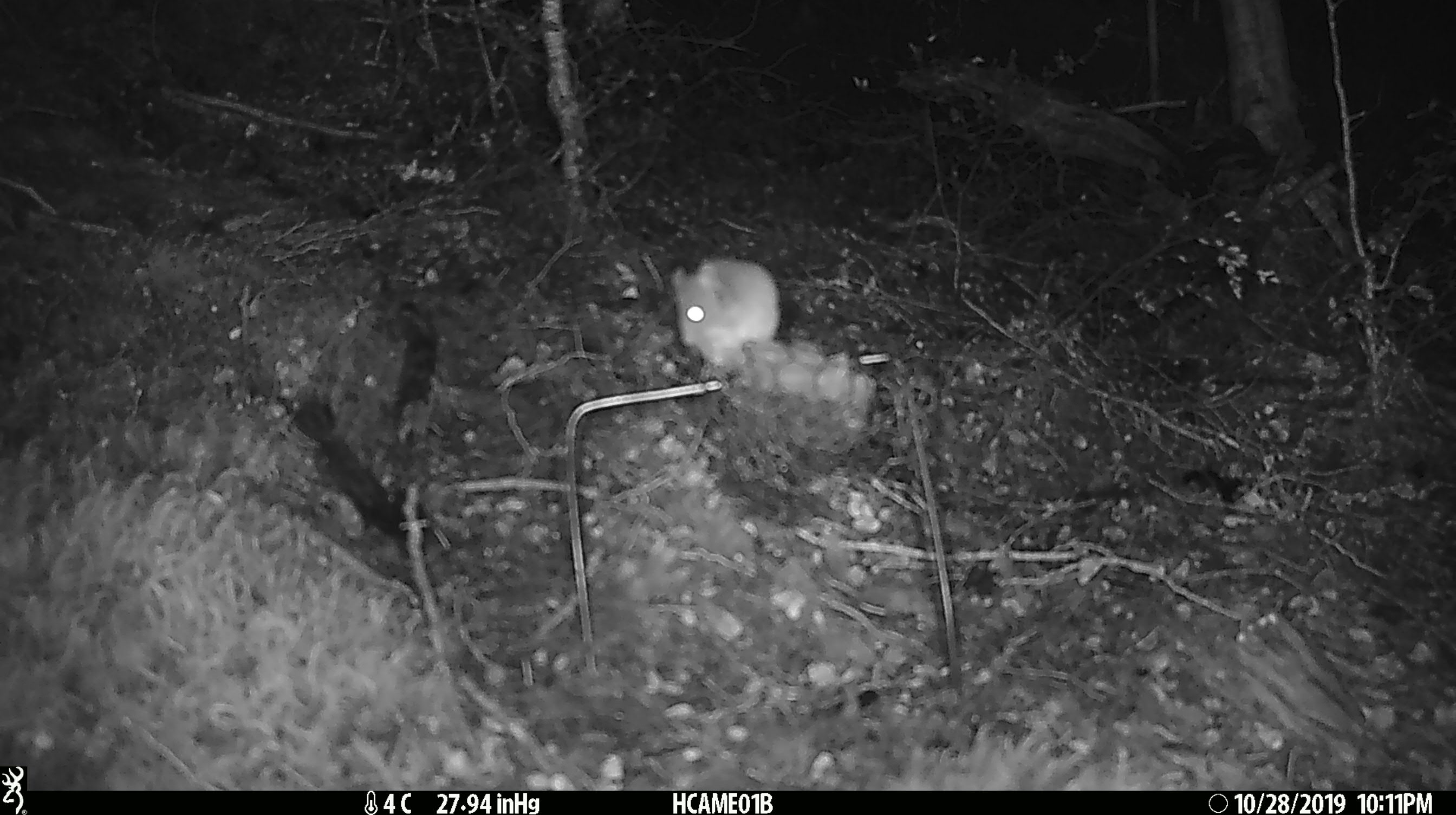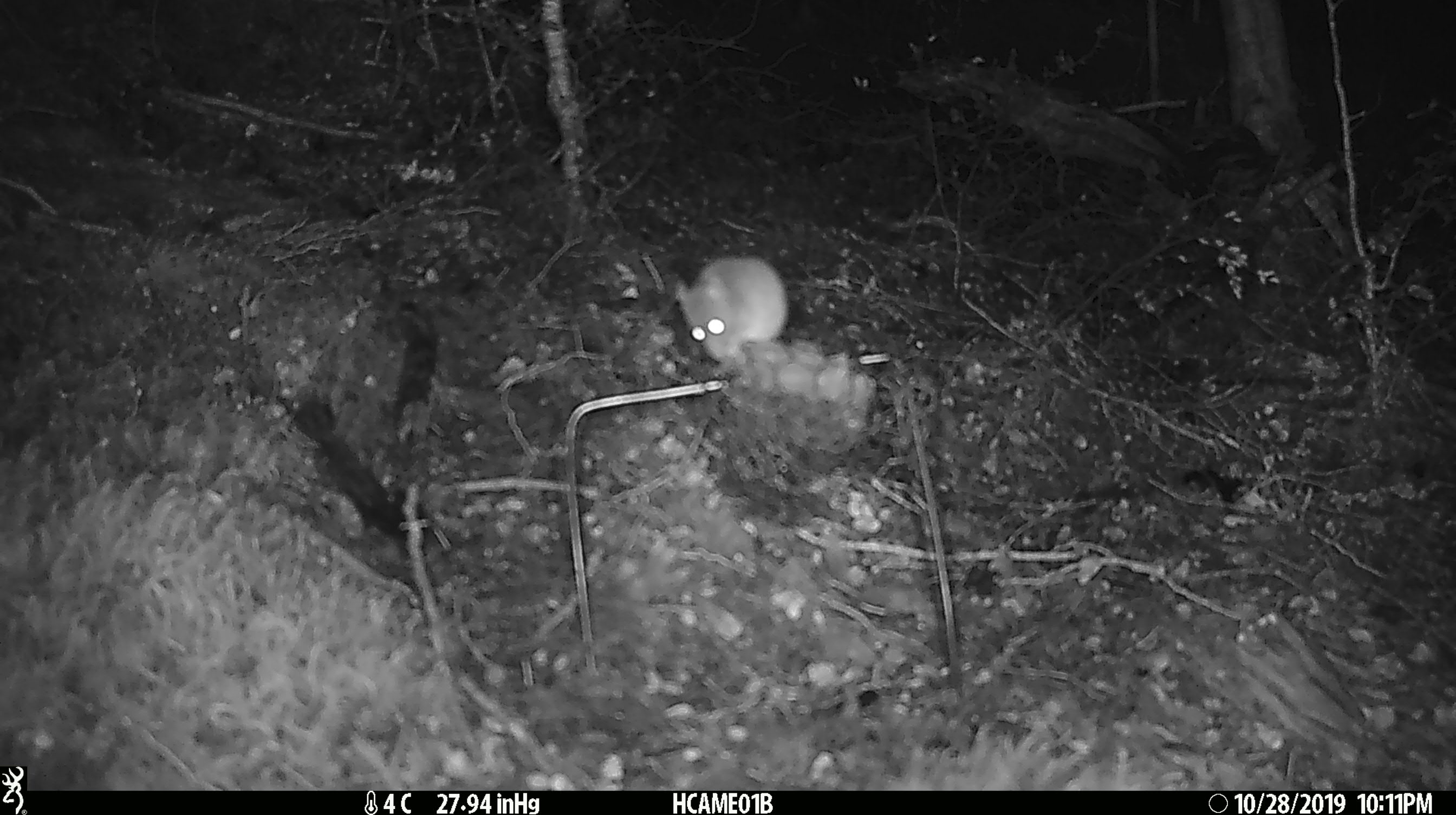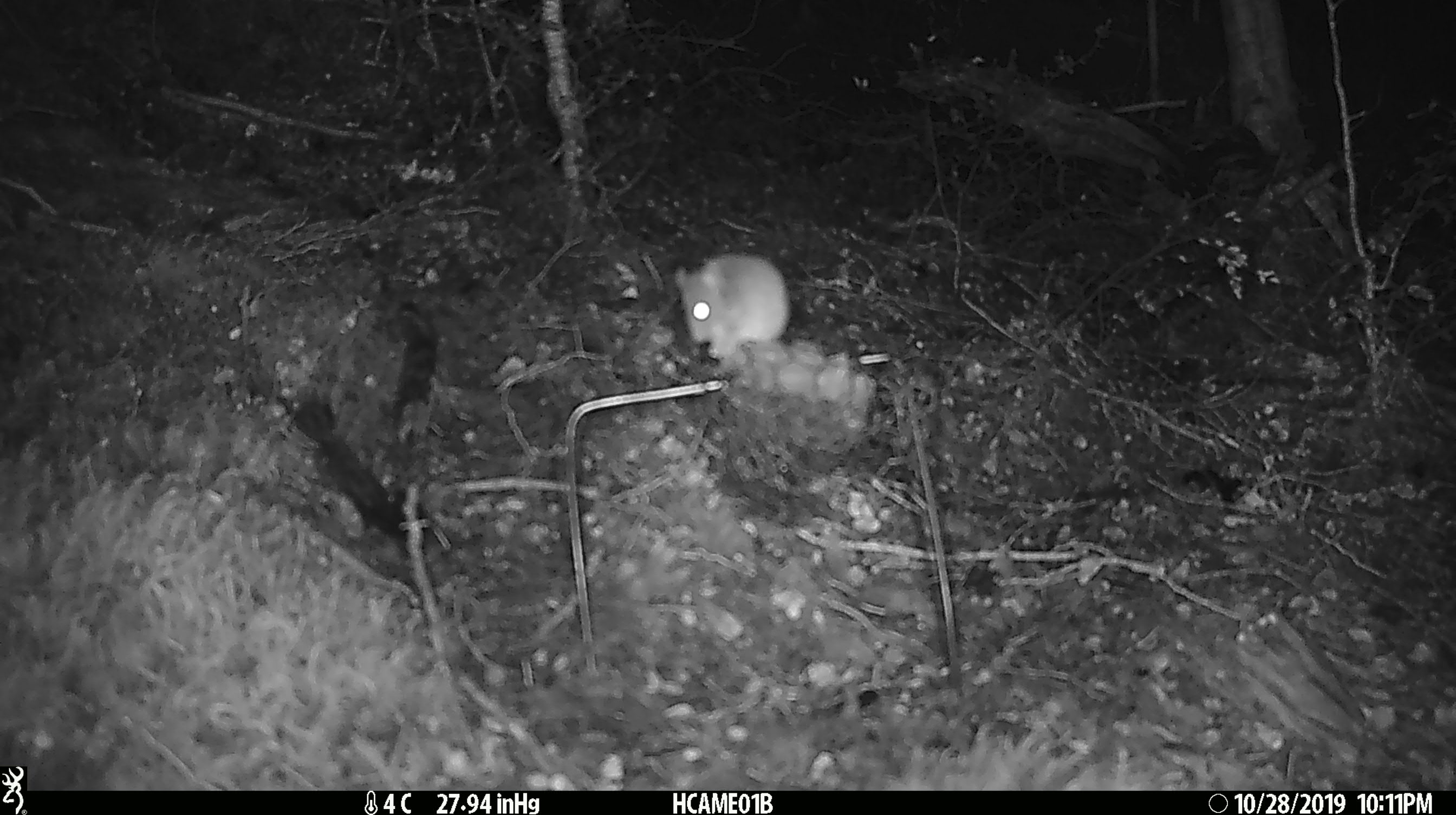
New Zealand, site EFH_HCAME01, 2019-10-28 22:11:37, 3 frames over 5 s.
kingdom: Animalia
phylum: Chordata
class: Mammalia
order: Rodentia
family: Muridae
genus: Mus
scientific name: Mus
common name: mouse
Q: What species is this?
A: Mouse (Mus).